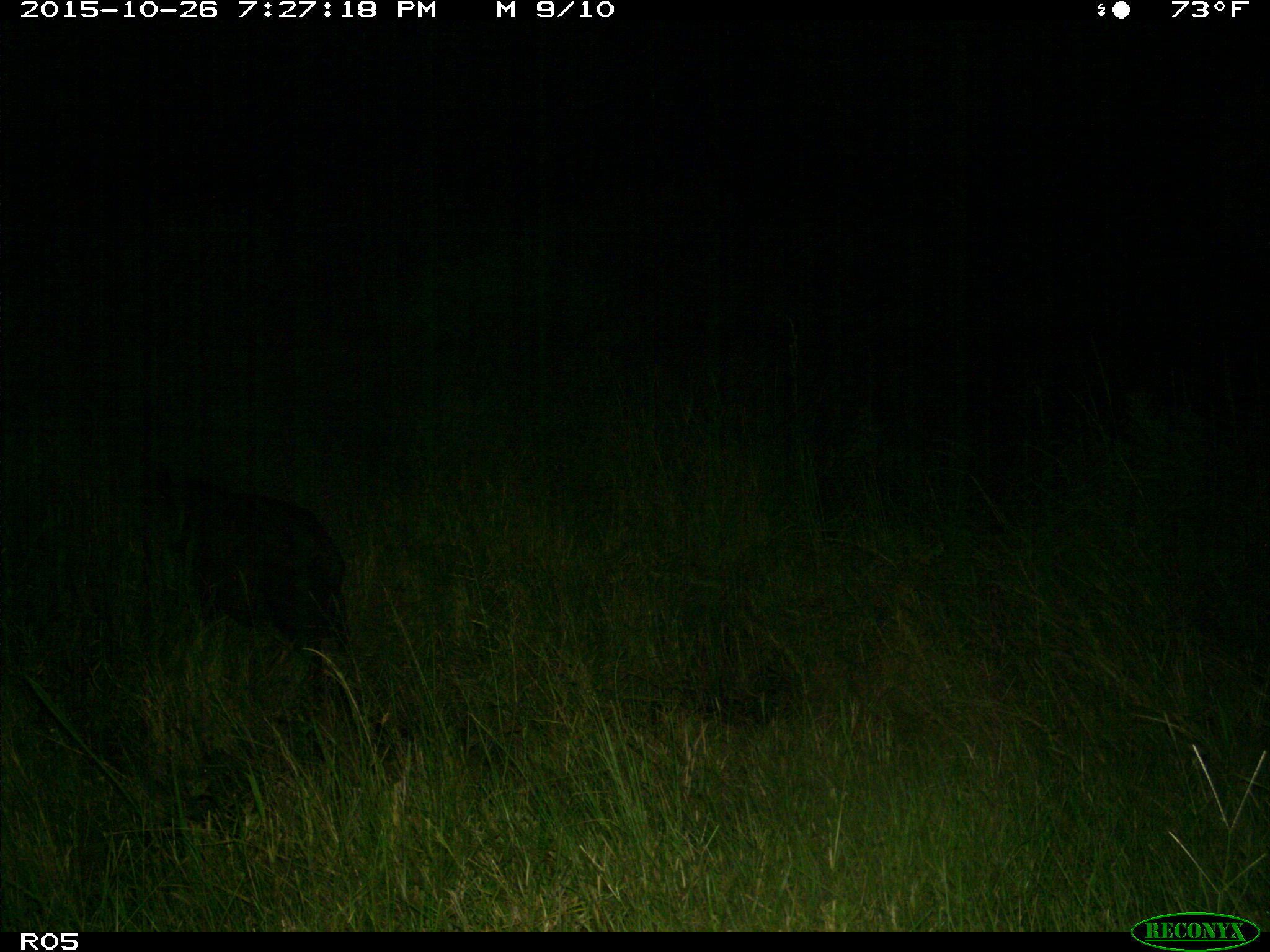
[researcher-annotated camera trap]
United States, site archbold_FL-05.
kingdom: Animalia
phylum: Chordata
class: Mammalia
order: Artiodactyla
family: Suidae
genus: Sus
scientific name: Sus scrofa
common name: wild boar